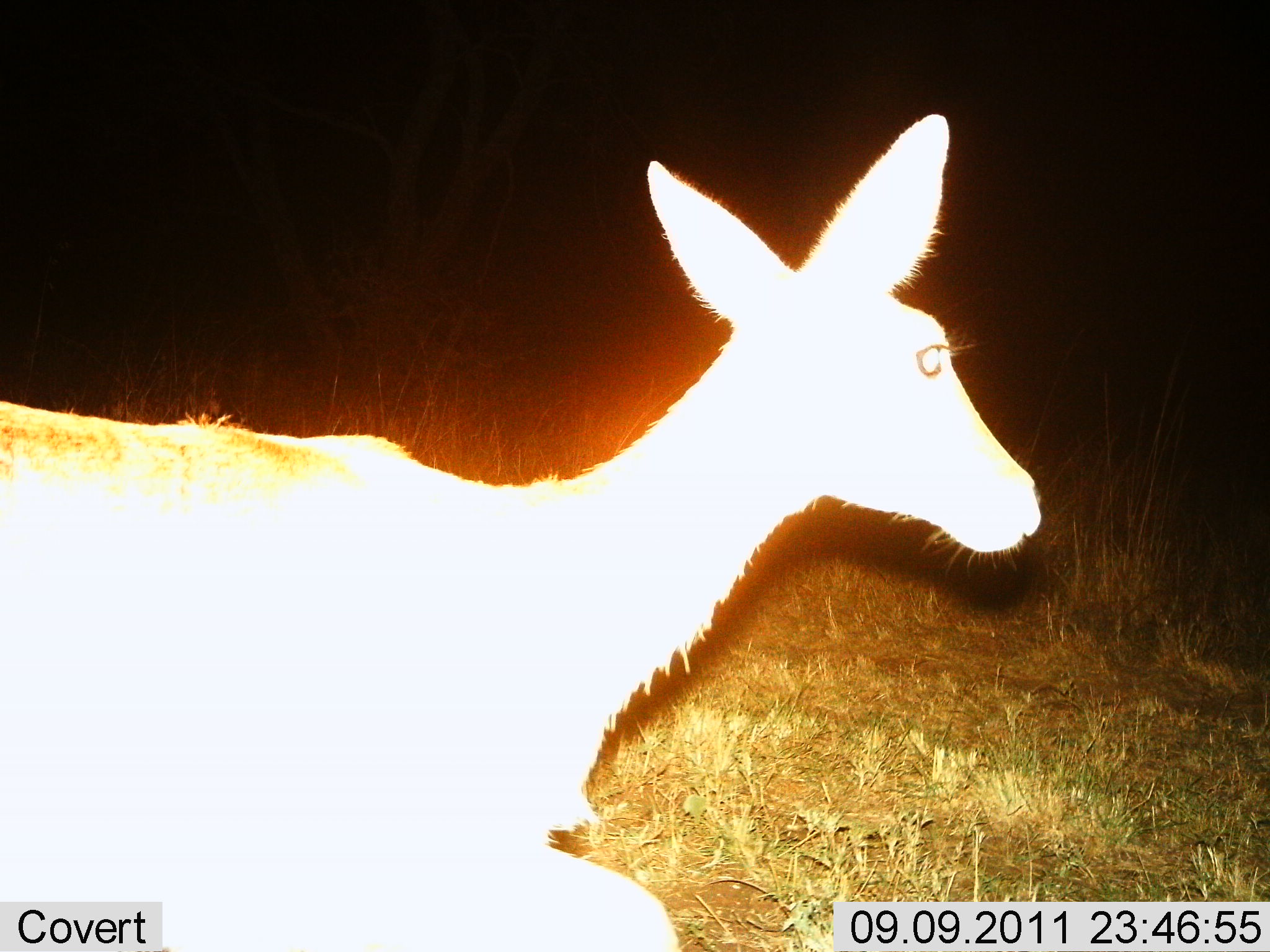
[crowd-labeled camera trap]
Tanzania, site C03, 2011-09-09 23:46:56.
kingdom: Animalia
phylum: Chordata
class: Mammalia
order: Artiodactyla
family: Bovidae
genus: Redunca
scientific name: Redunca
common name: reedbuck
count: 1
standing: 50%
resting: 10%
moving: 40%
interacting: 0%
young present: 0%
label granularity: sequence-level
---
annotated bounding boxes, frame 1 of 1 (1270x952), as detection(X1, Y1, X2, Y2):
animal: detection(0, 111, 1046, 950)